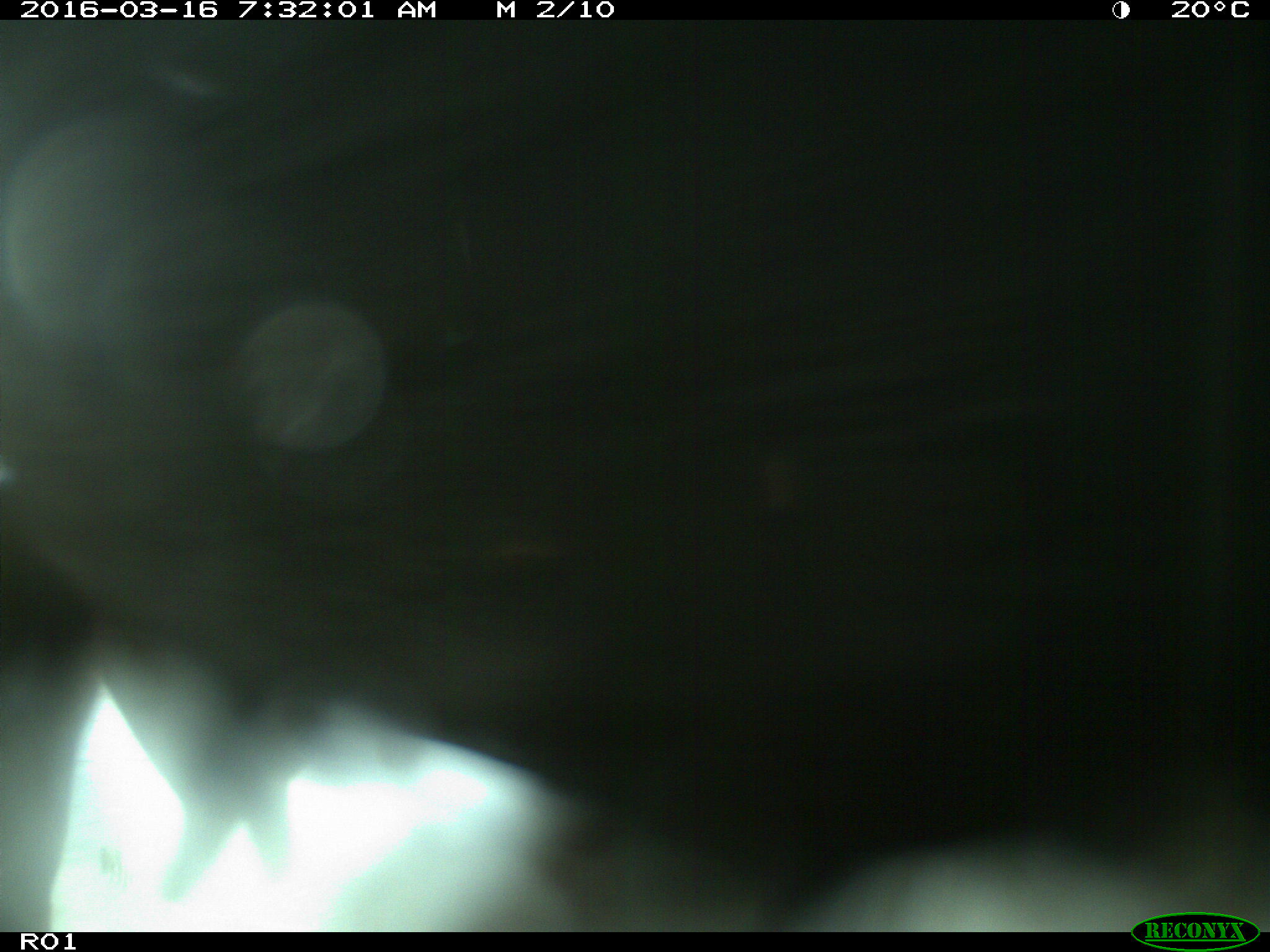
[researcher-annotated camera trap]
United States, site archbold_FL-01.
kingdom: Animalia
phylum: Chordata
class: Mammalia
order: Artiodactyla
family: Bovidae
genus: Bos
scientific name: Bos taurus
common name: domestic cow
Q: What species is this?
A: Bos taurus (domestic cow).